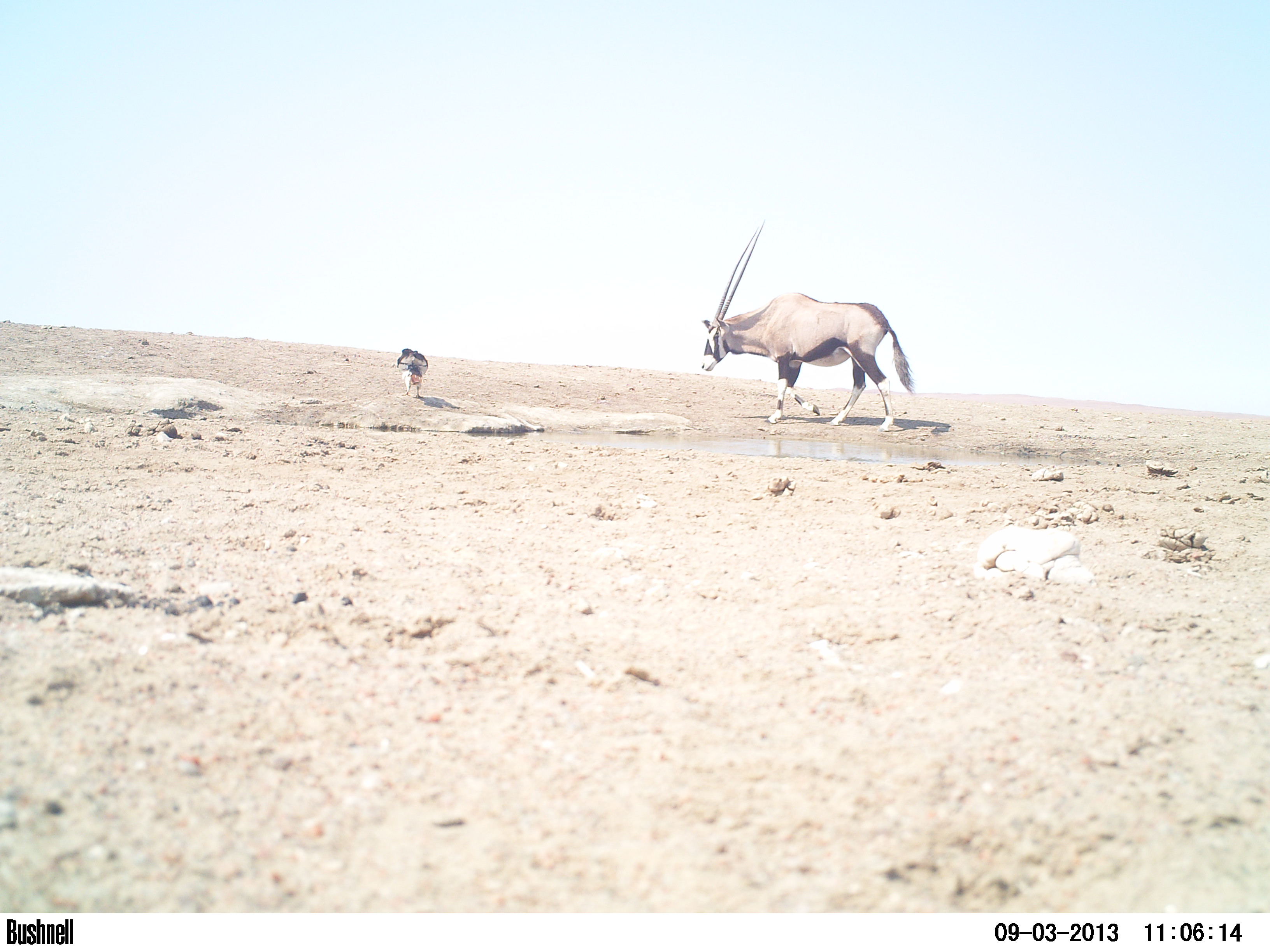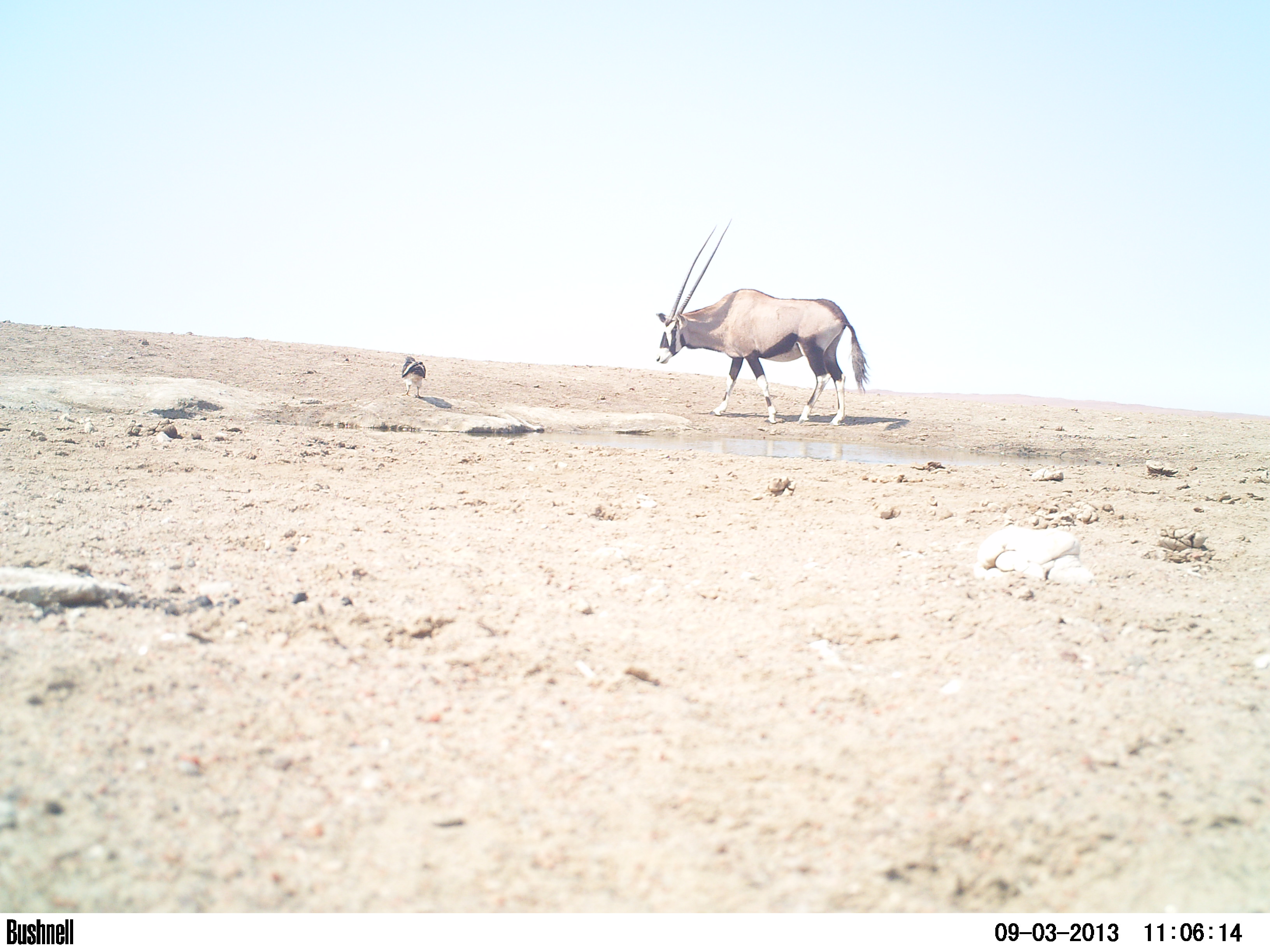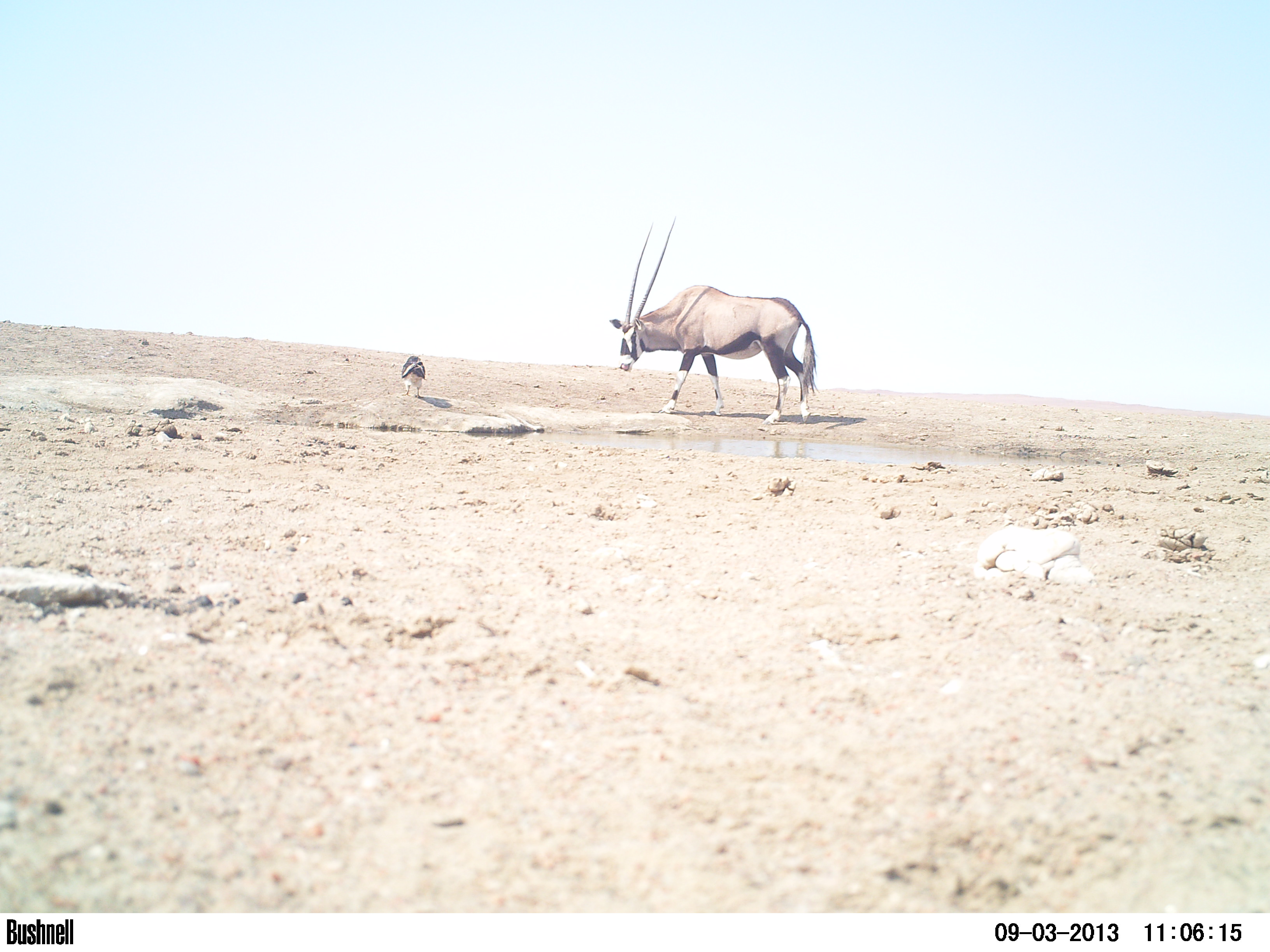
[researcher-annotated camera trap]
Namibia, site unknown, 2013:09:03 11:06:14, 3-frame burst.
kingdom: Animalia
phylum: Chordata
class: Mammalia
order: Artiodactyla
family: Bovidae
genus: Oryx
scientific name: Oryx gazella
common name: gemsbok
Oryx gazella (gemsbok).